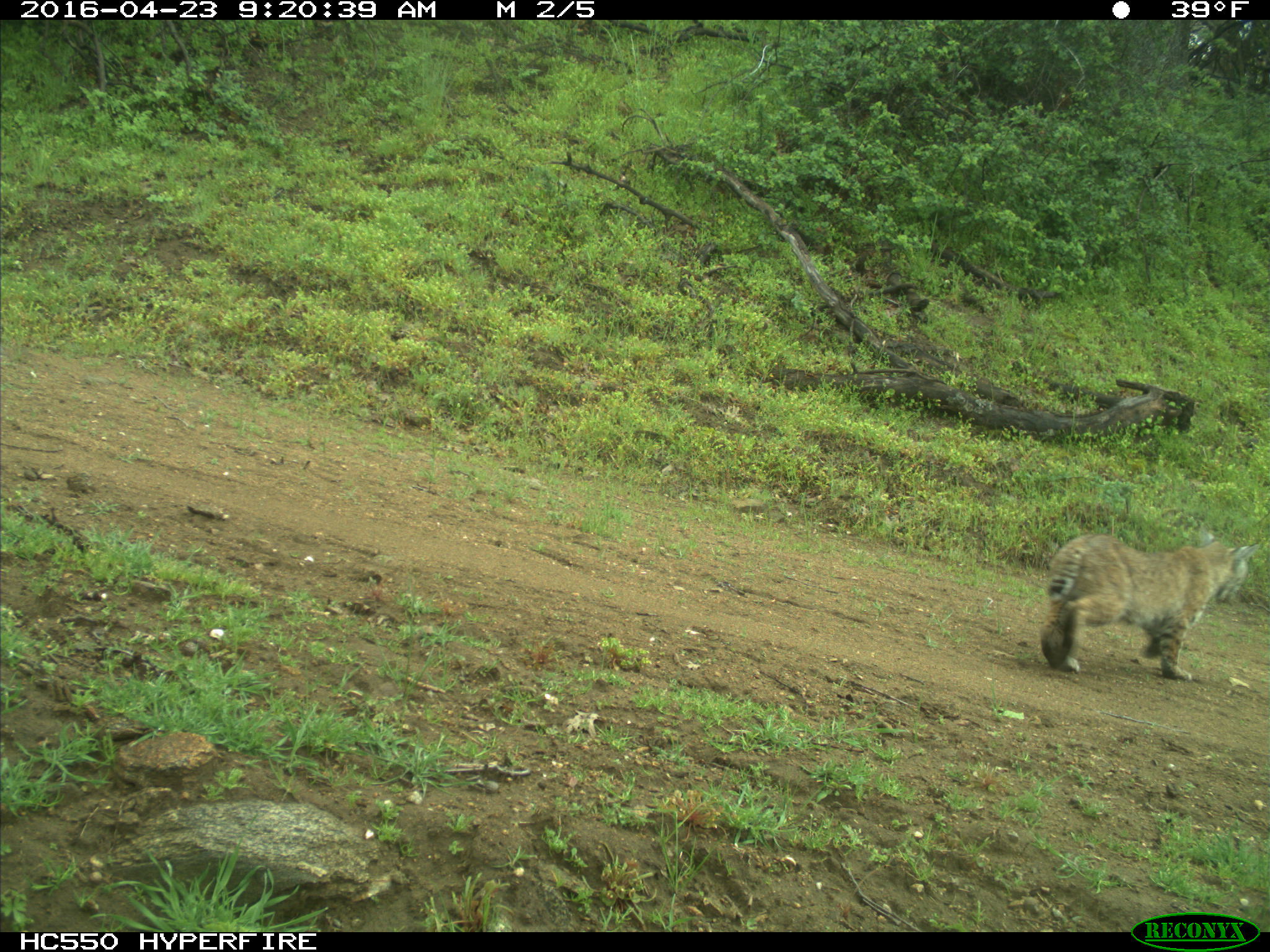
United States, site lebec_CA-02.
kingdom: Animalia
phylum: Chordata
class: Mammalia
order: Carnivora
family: Felidae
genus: Lynx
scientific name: Lynx rufus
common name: bobcat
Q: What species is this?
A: Lynx rufus (bobcat).